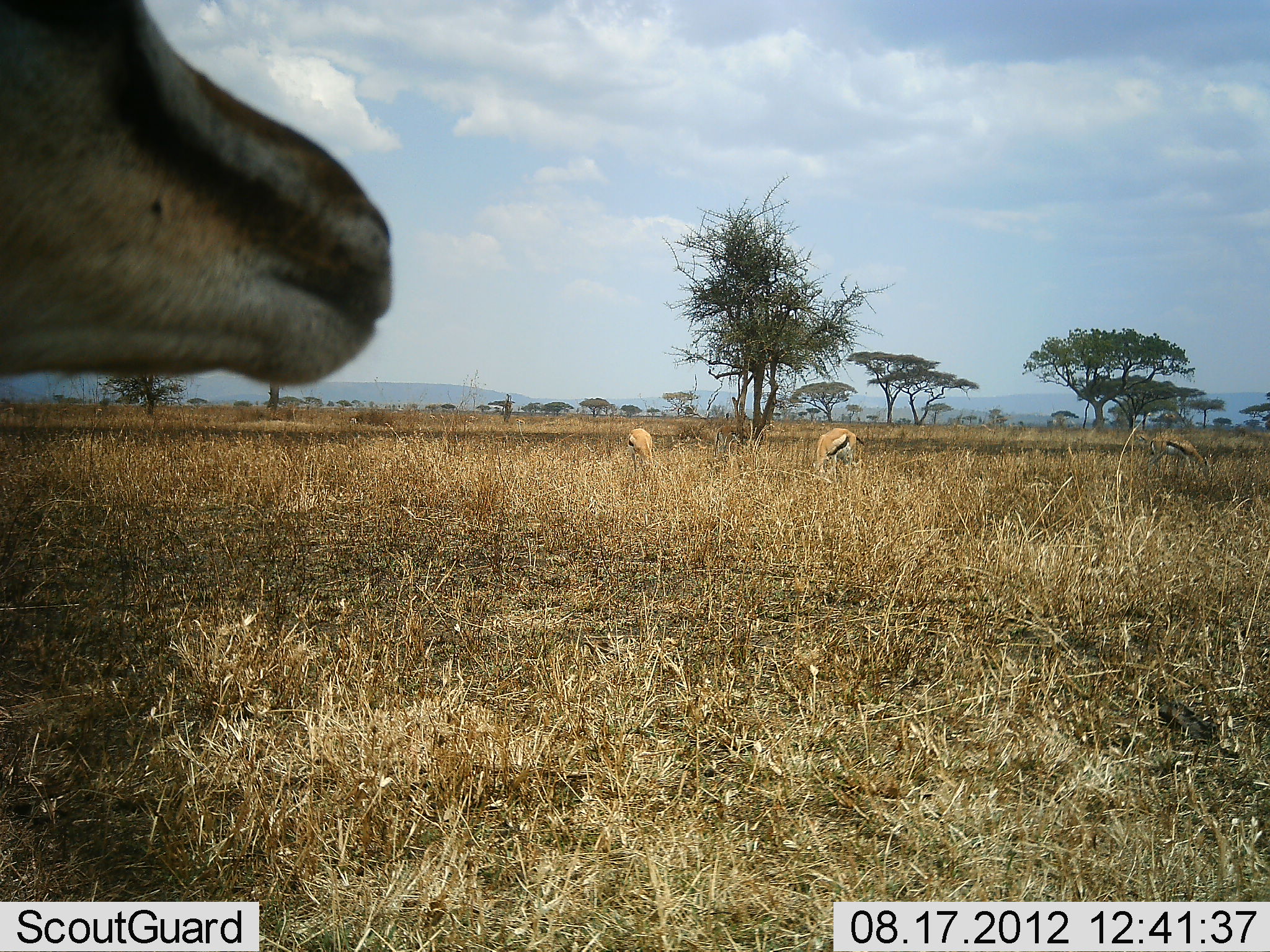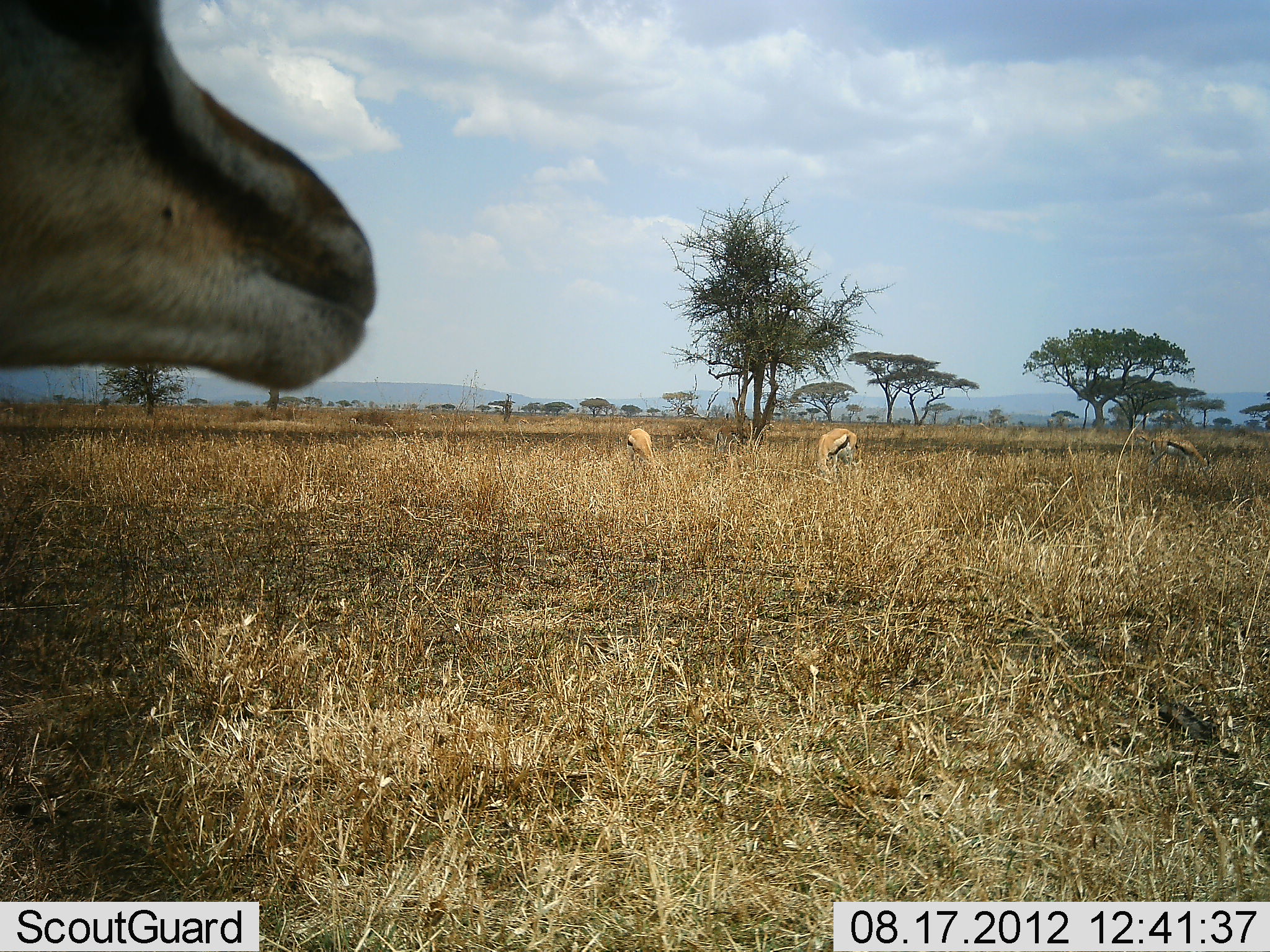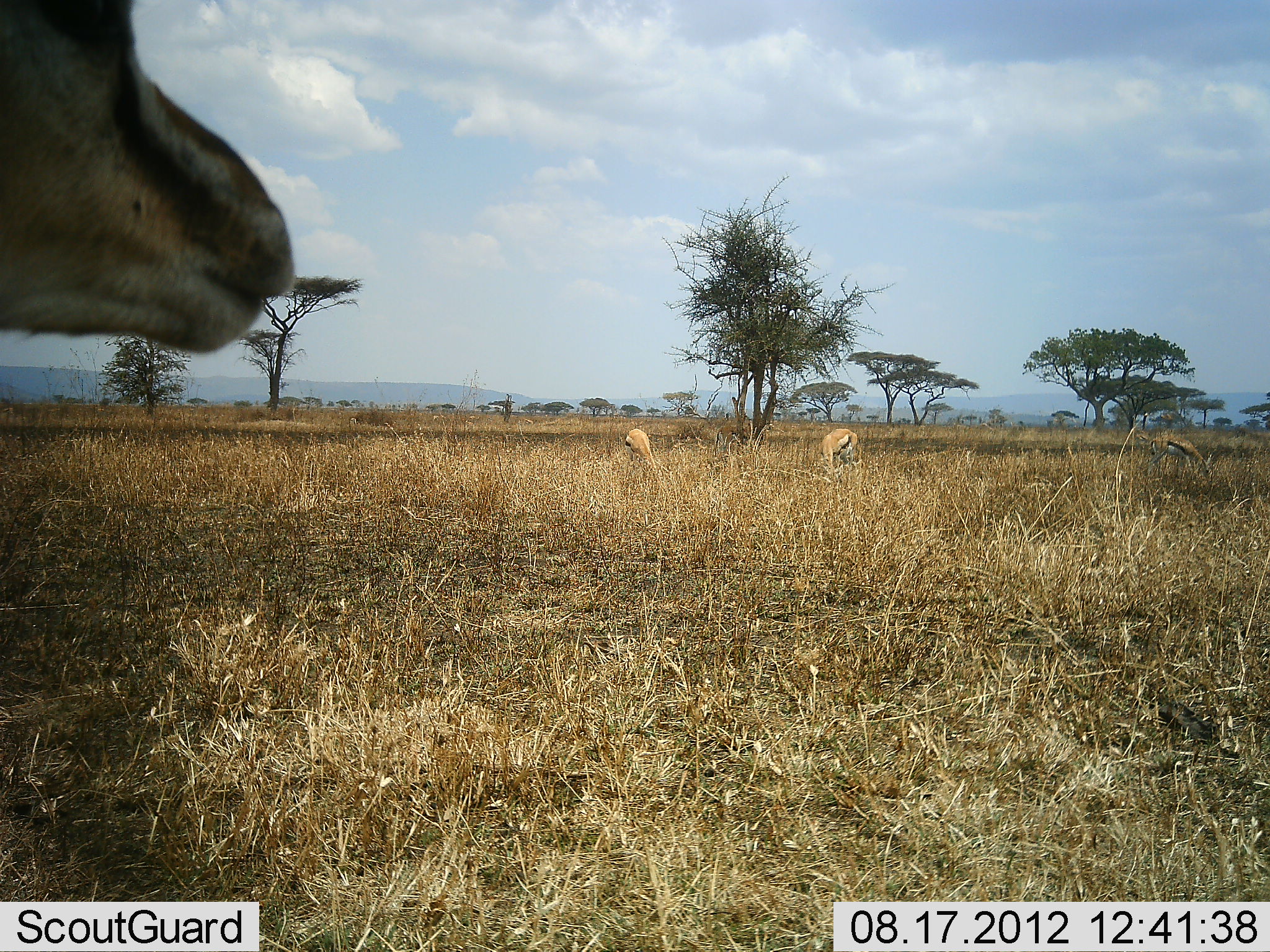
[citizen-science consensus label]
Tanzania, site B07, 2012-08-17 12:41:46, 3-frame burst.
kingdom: Animalia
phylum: Chordata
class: Mammalia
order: Artiodactyla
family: Bovidae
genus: Eudorcas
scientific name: Eudorcas thomsonii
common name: thomson's gazelle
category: gazellethomsons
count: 4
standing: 80%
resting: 0%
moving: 0%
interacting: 0%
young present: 0%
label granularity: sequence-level